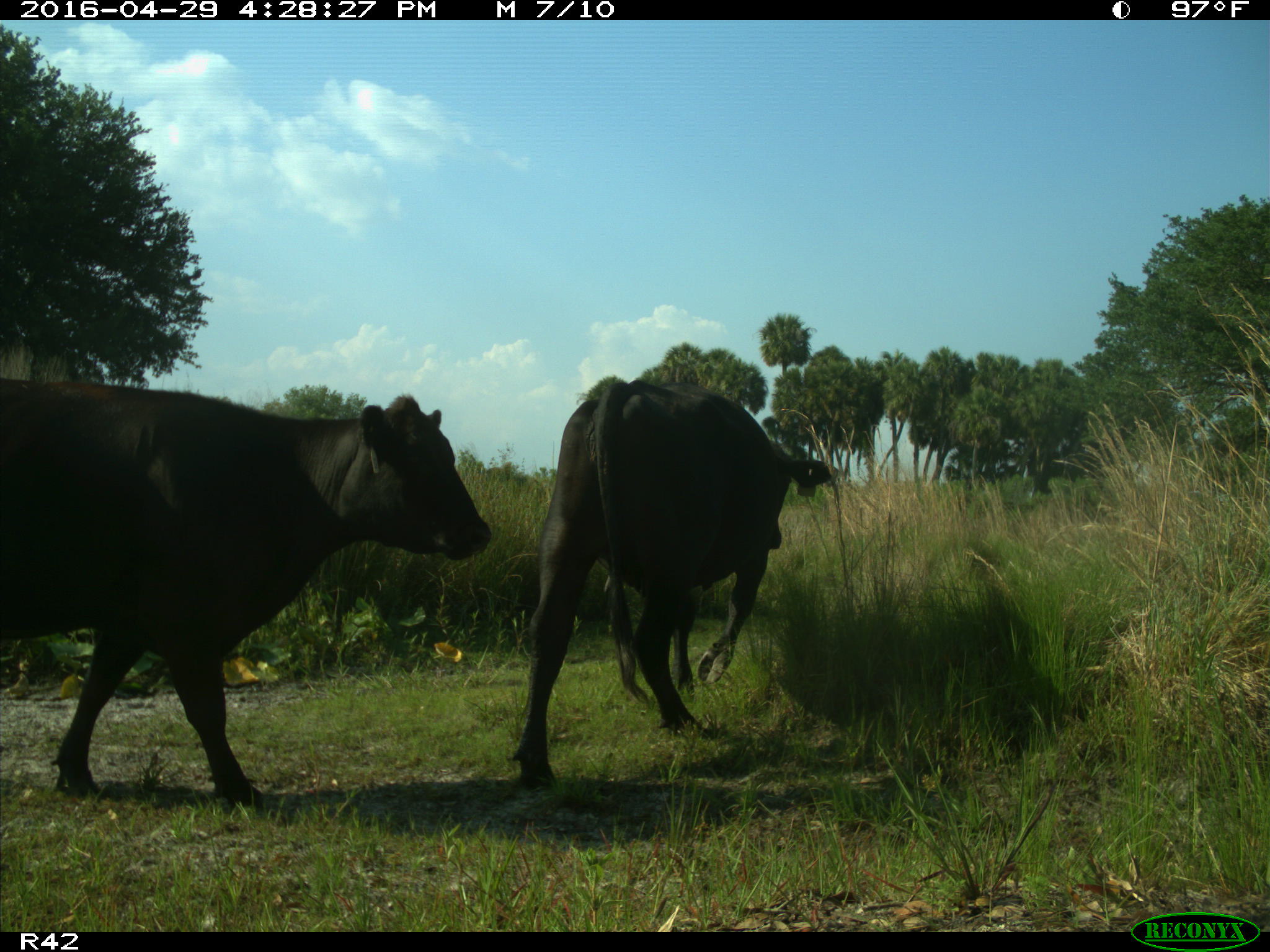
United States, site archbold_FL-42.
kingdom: Animalia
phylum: Chordata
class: Mammalia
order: Artiodactyla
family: Bovidae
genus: Bos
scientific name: Bos taurus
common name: domestic cow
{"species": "Bos taurus (domestic cow)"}